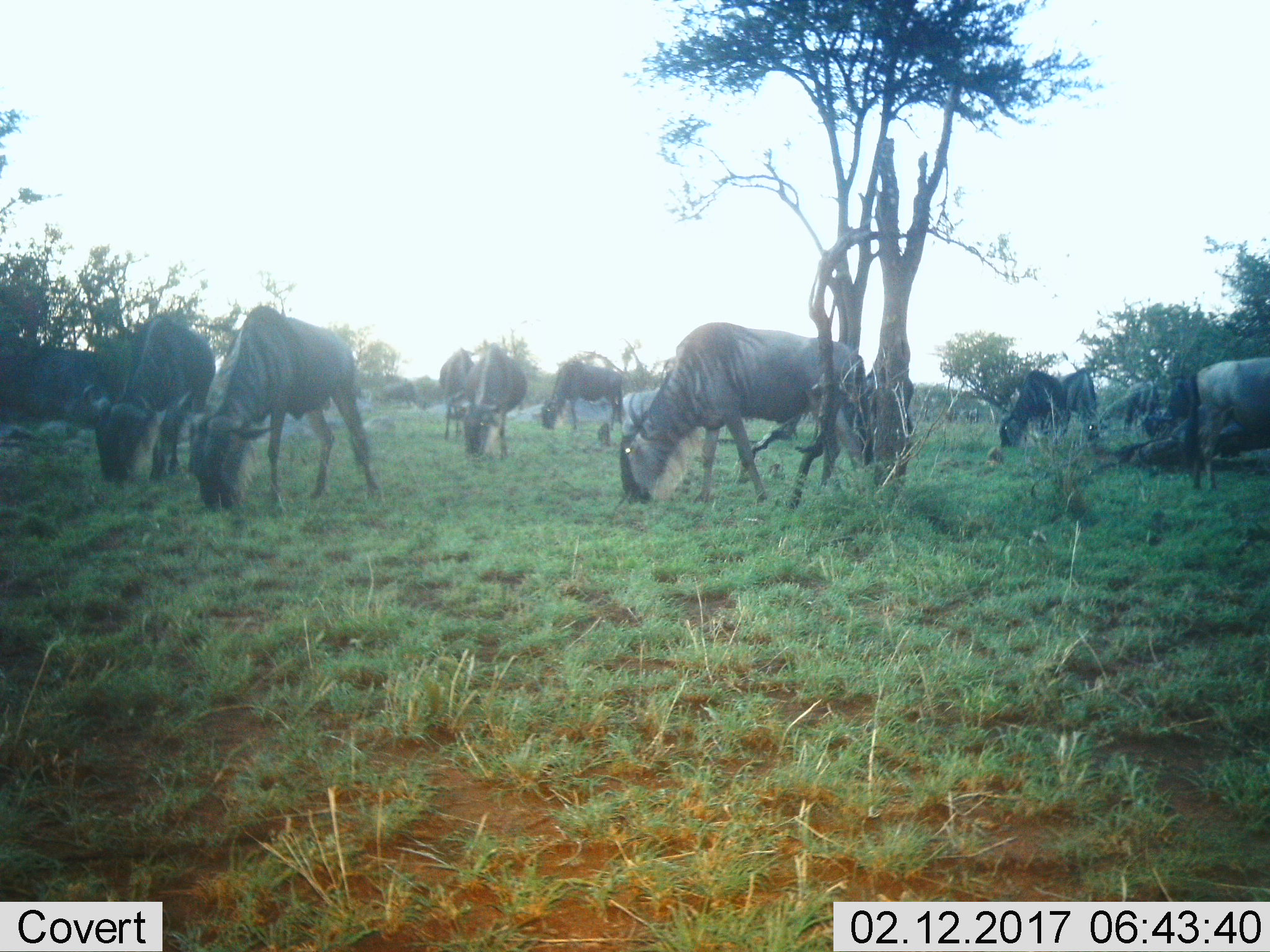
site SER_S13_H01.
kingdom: Animalia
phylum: Chordata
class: Mammalia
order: Artiodactyla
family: Bovidae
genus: Connochaetes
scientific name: Connochaetes taurinus taurinus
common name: blue wildebeest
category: wildebeestblue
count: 11-50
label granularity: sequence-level